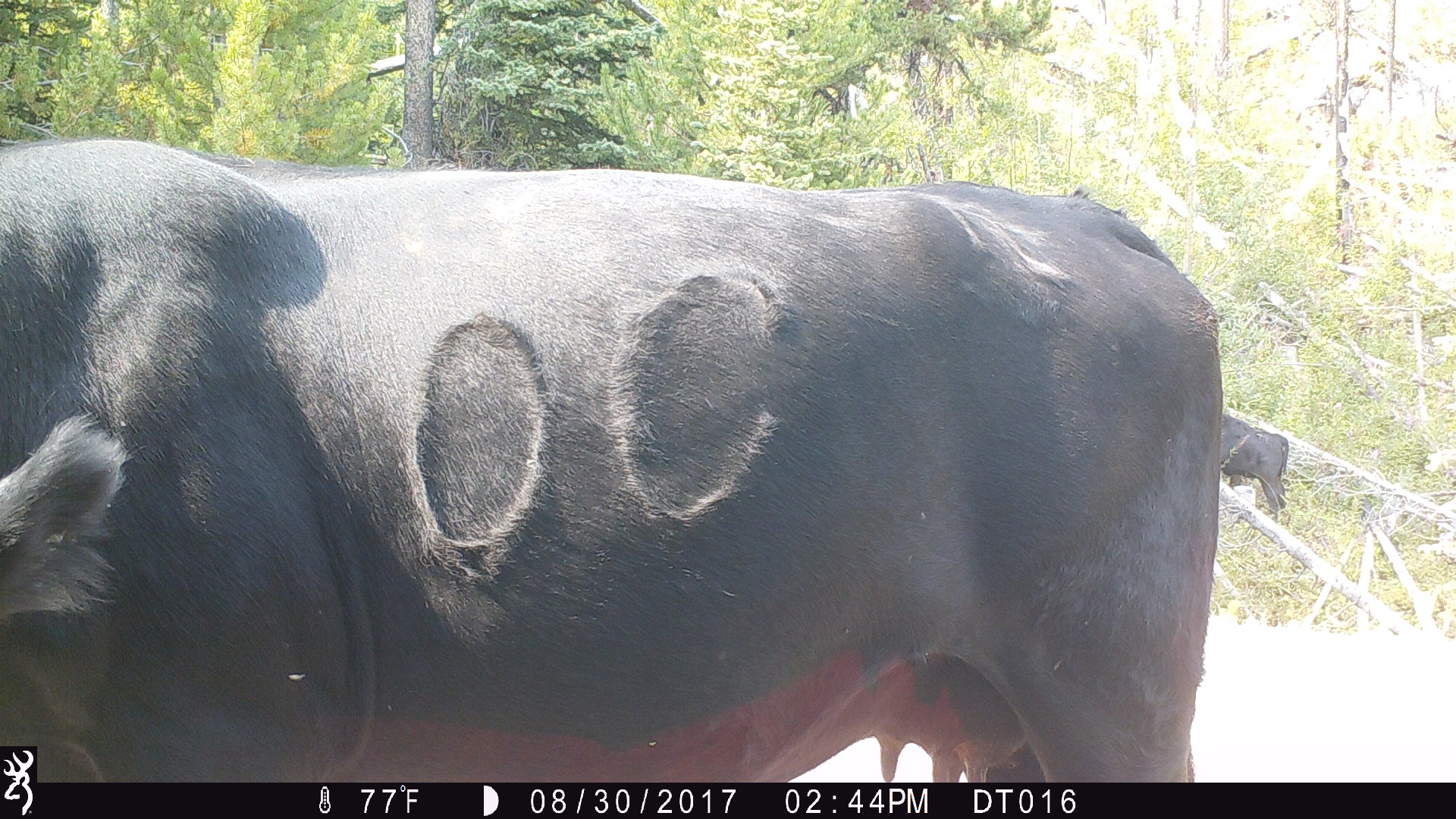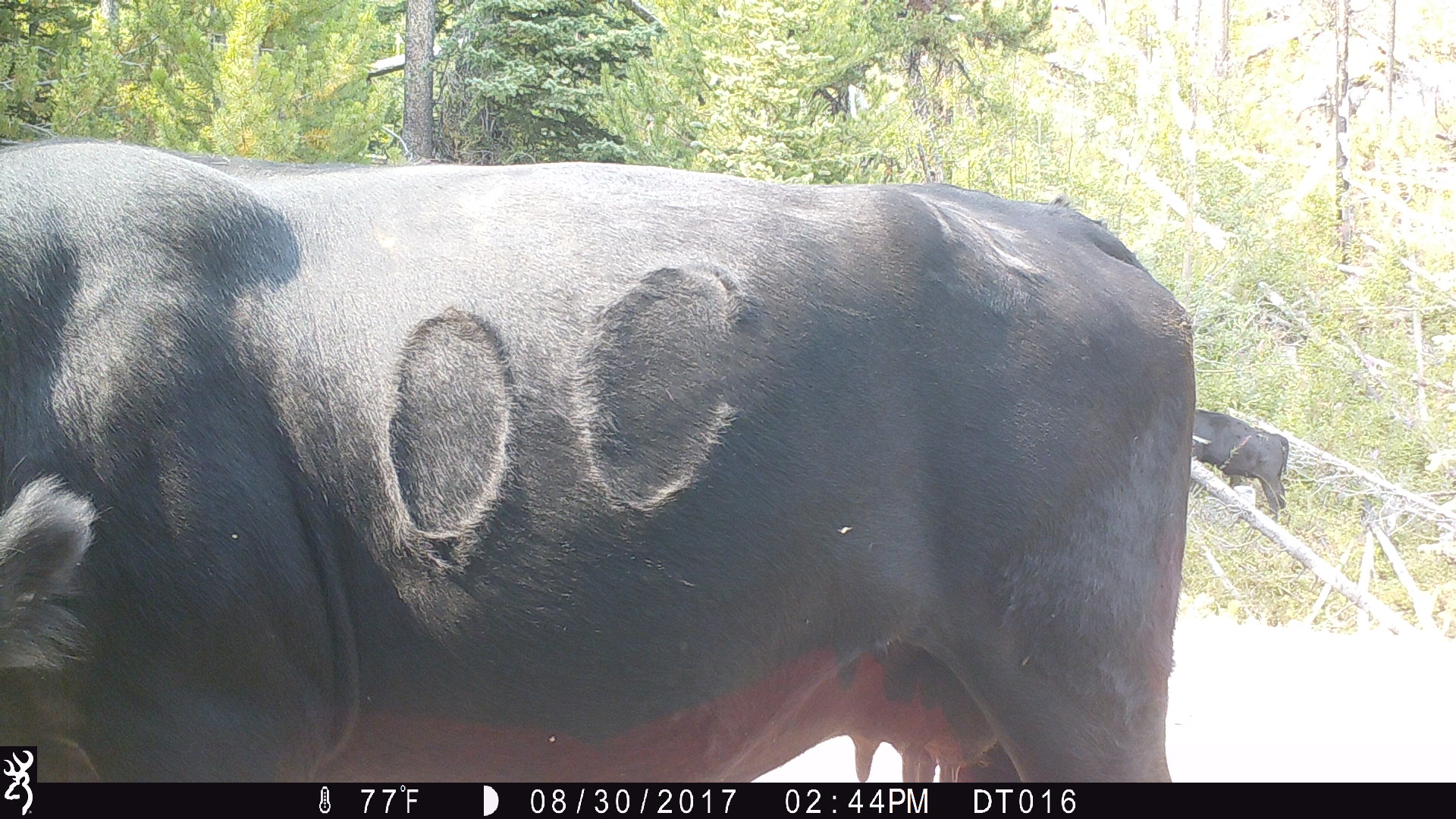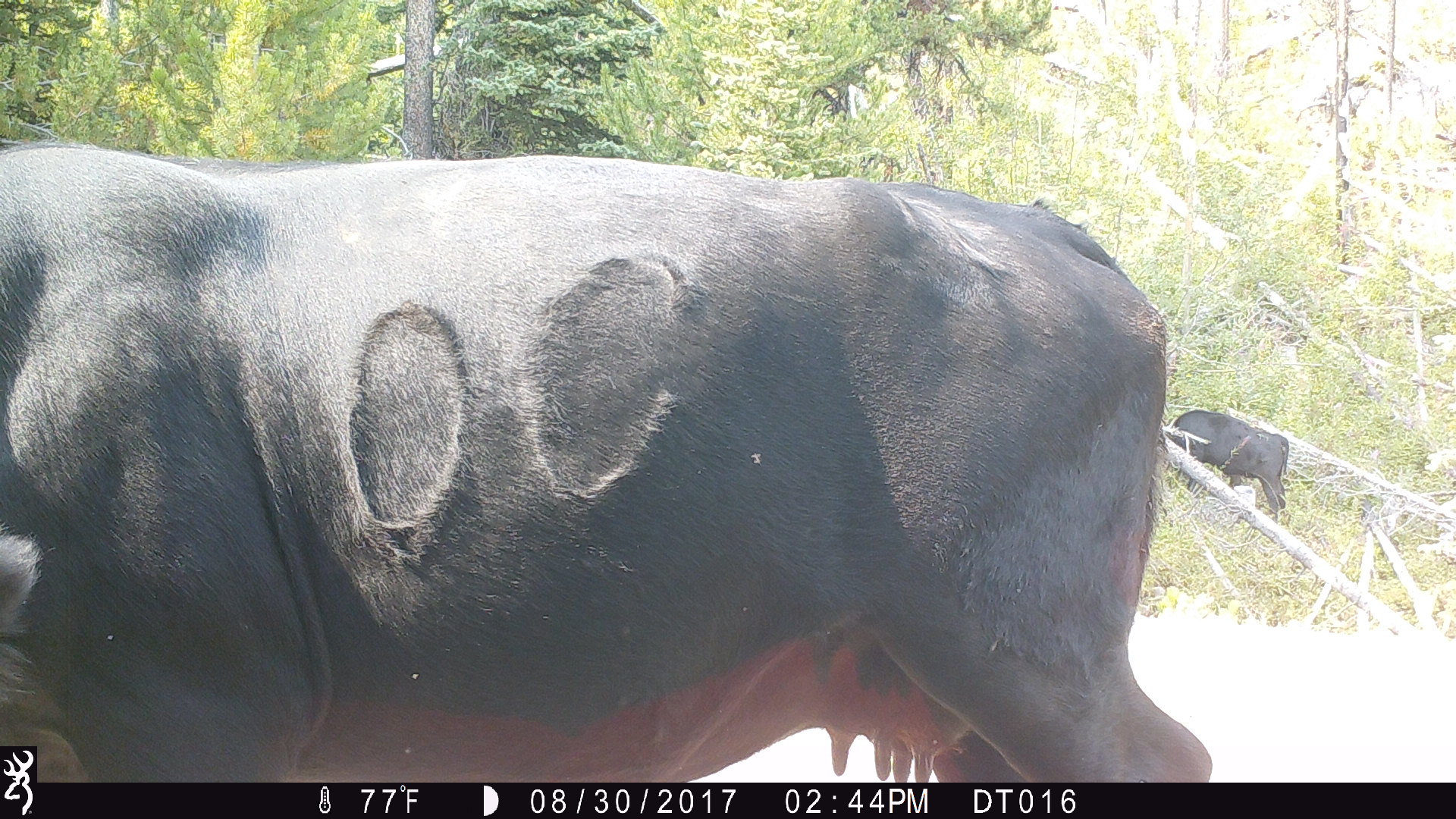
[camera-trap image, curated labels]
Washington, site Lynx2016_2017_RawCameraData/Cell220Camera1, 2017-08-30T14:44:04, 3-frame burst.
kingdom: Animalia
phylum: Chordata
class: Mammalia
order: Artiodactyla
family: Bovidae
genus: Bos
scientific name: Bos taurus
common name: domestic cattle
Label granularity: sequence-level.